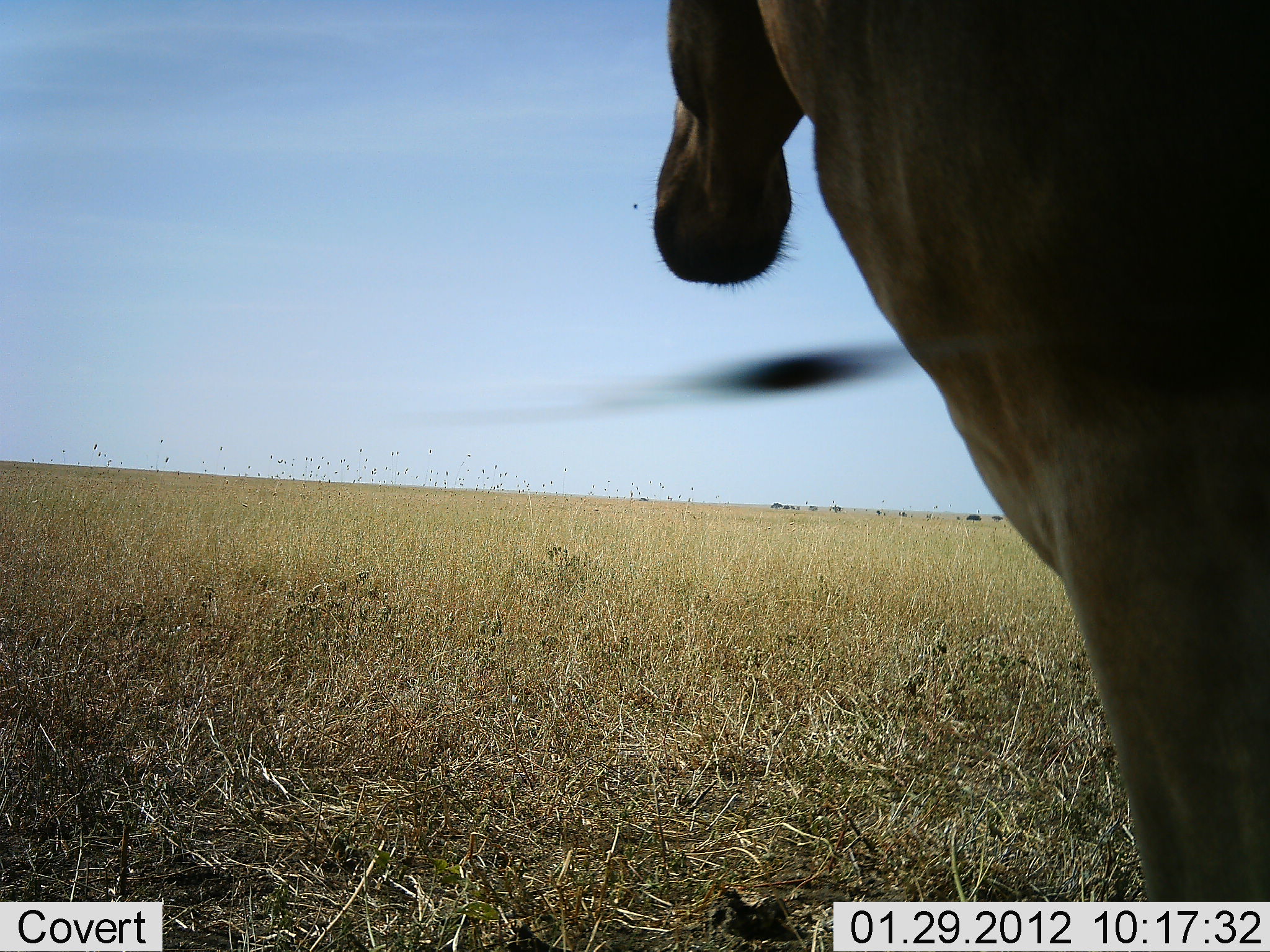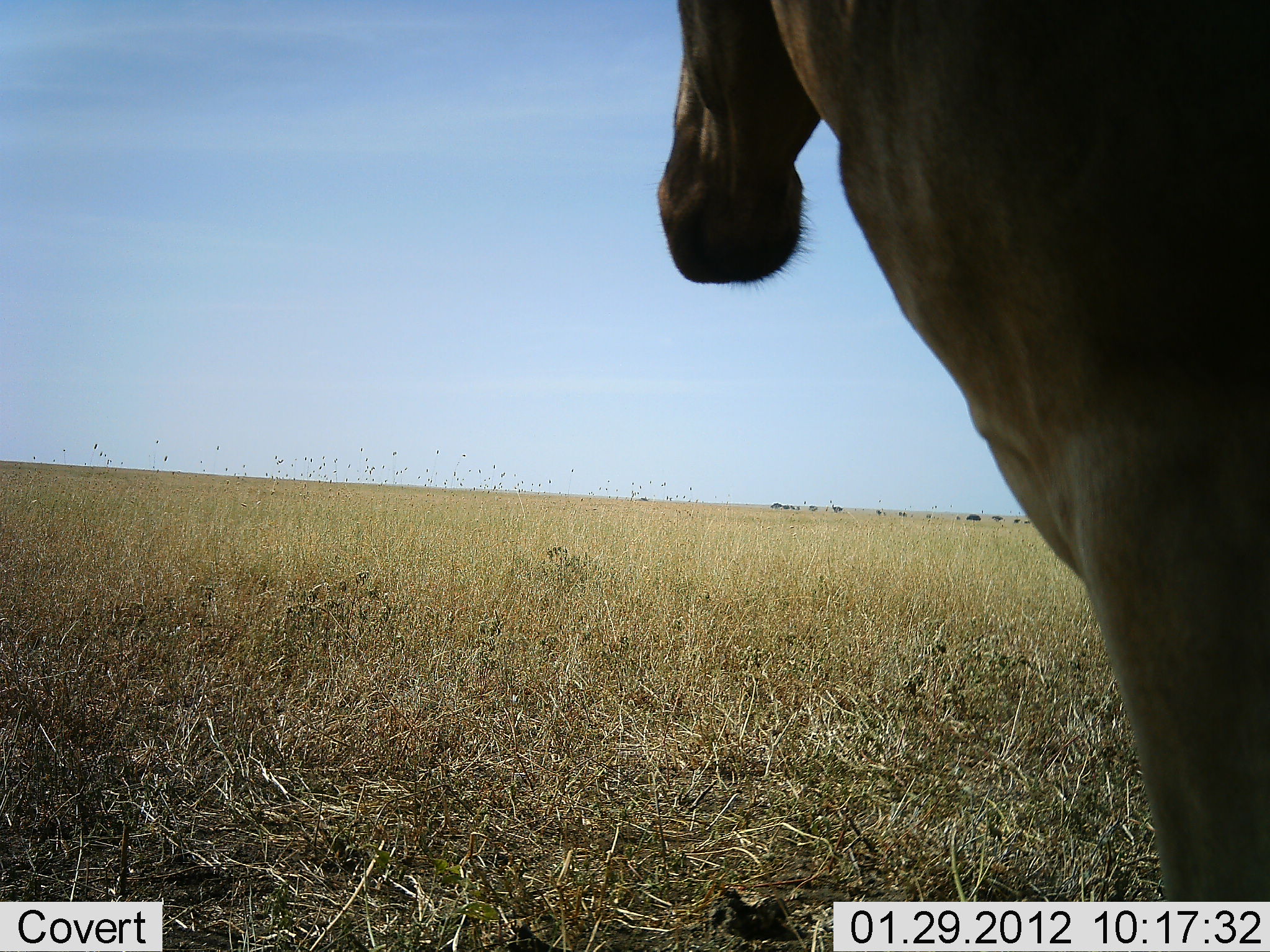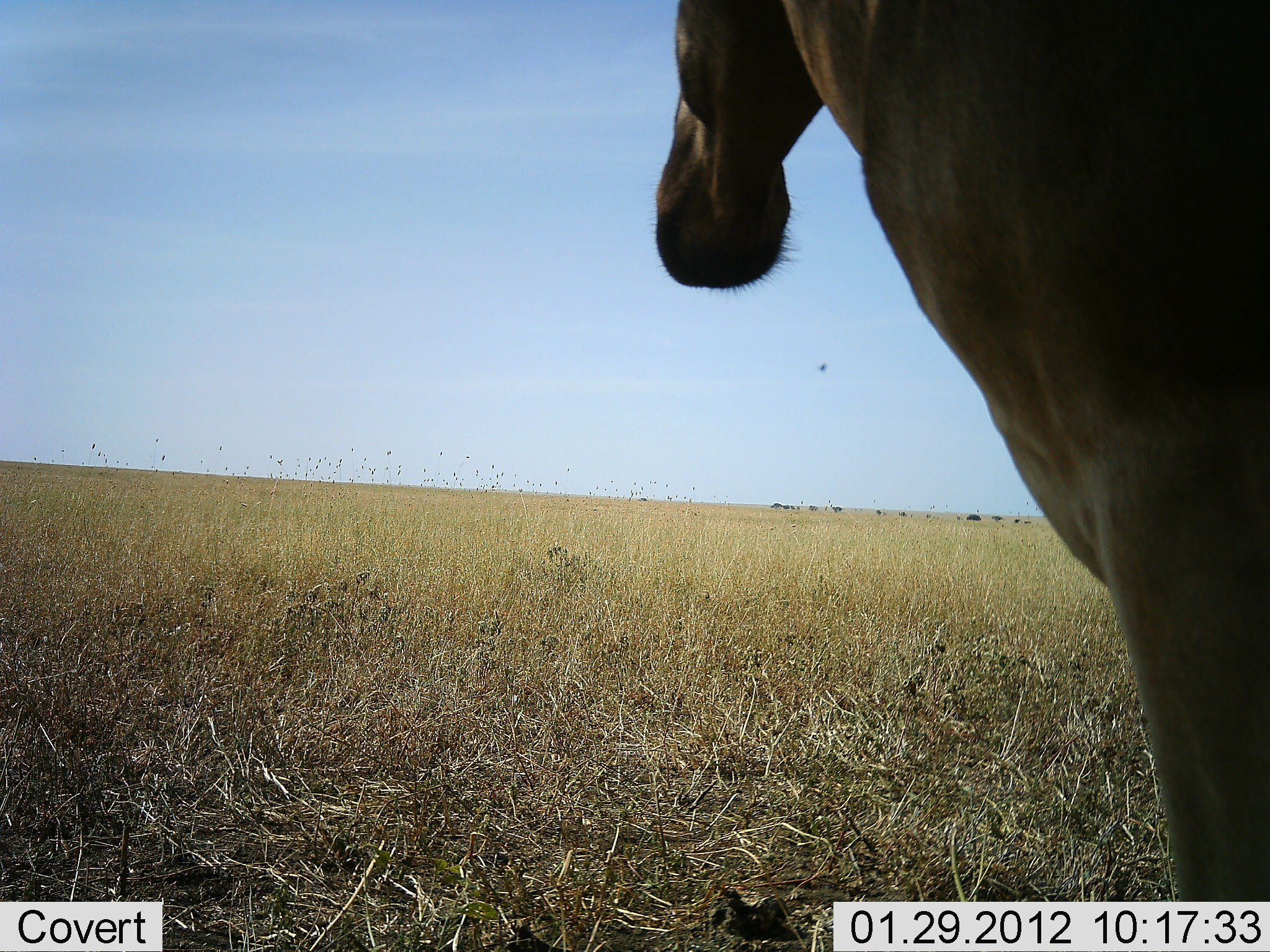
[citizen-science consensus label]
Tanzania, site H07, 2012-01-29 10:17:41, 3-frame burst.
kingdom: Animalia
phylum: Chordata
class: Mammalia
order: Artiodactyla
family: Bovidae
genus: Alcelaphus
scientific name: Alcelaphus buselaphus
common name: hartebeest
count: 1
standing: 100%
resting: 0%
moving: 0%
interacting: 0%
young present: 0%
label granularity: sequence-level